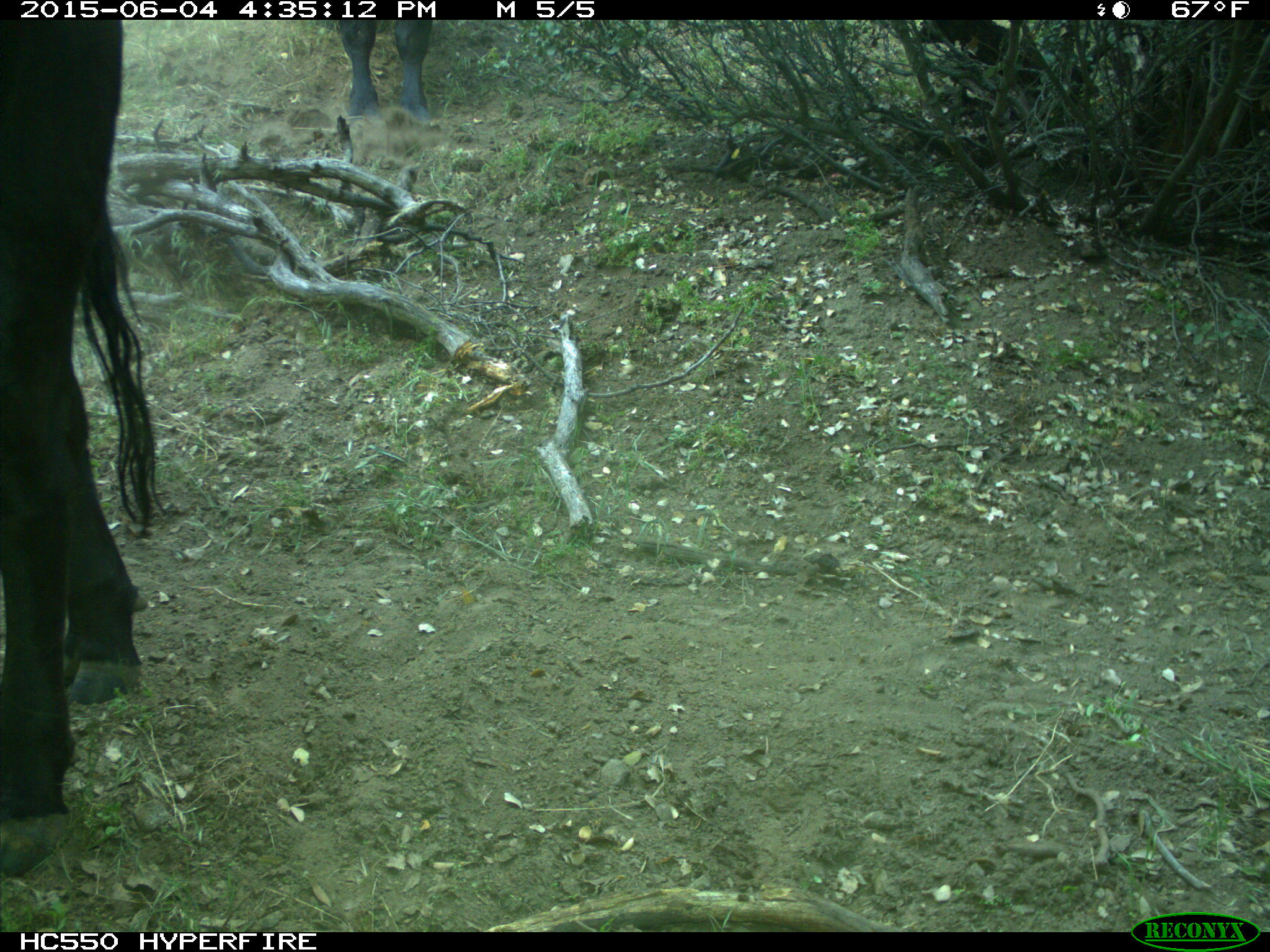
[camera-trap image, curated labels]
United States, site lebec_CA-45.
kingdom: Animalia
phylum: Chordata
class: Mammalia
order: Artiodactyla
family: Bovidae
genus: Bos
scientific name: Bos taurus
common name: domestic cow